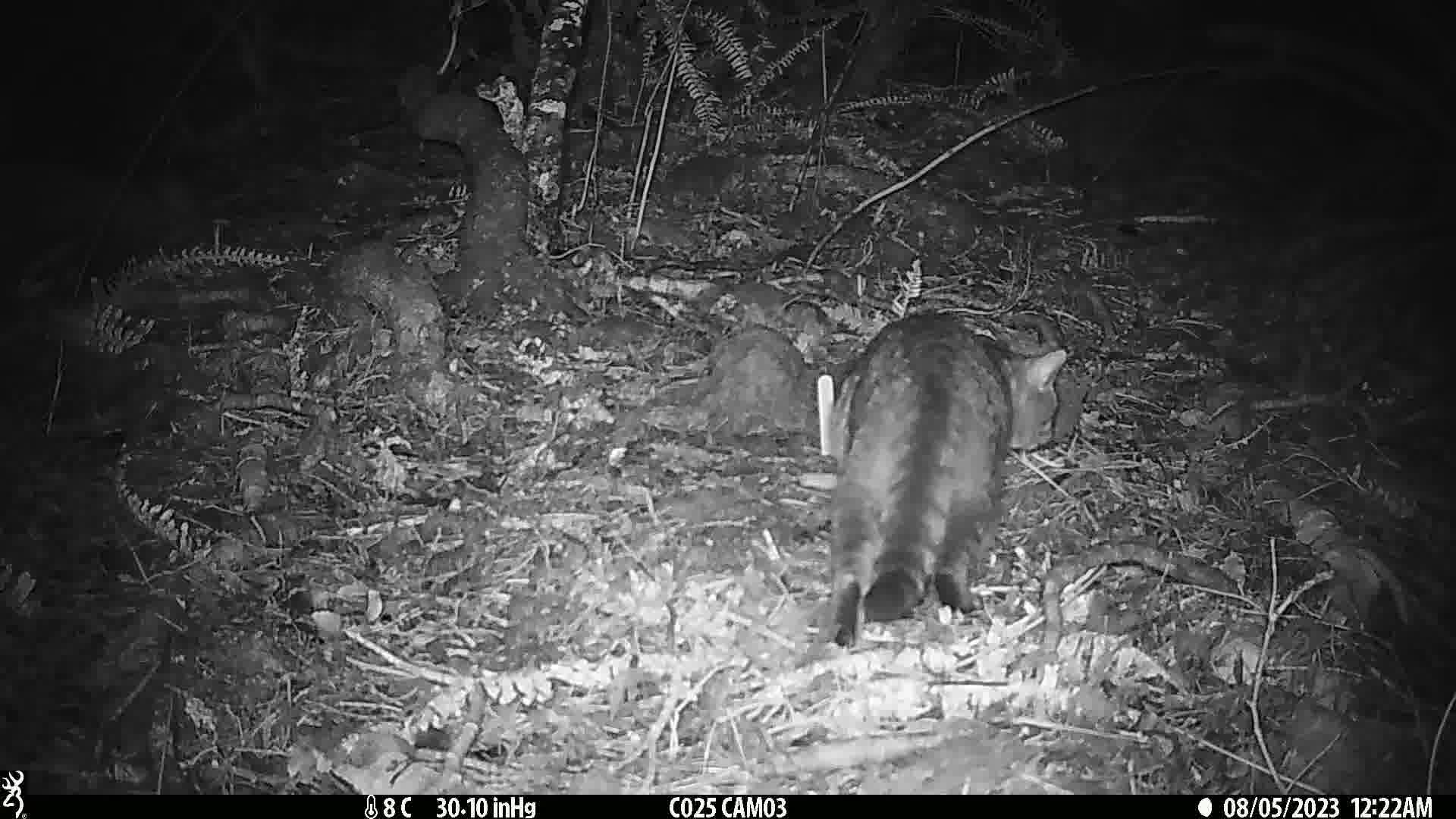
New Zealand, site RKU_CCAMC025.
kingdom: Animalia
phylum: Chordata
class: Mammalia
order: Carnivora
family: Felidae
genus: Felis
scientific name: Felis catus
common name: domestic cat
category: cat